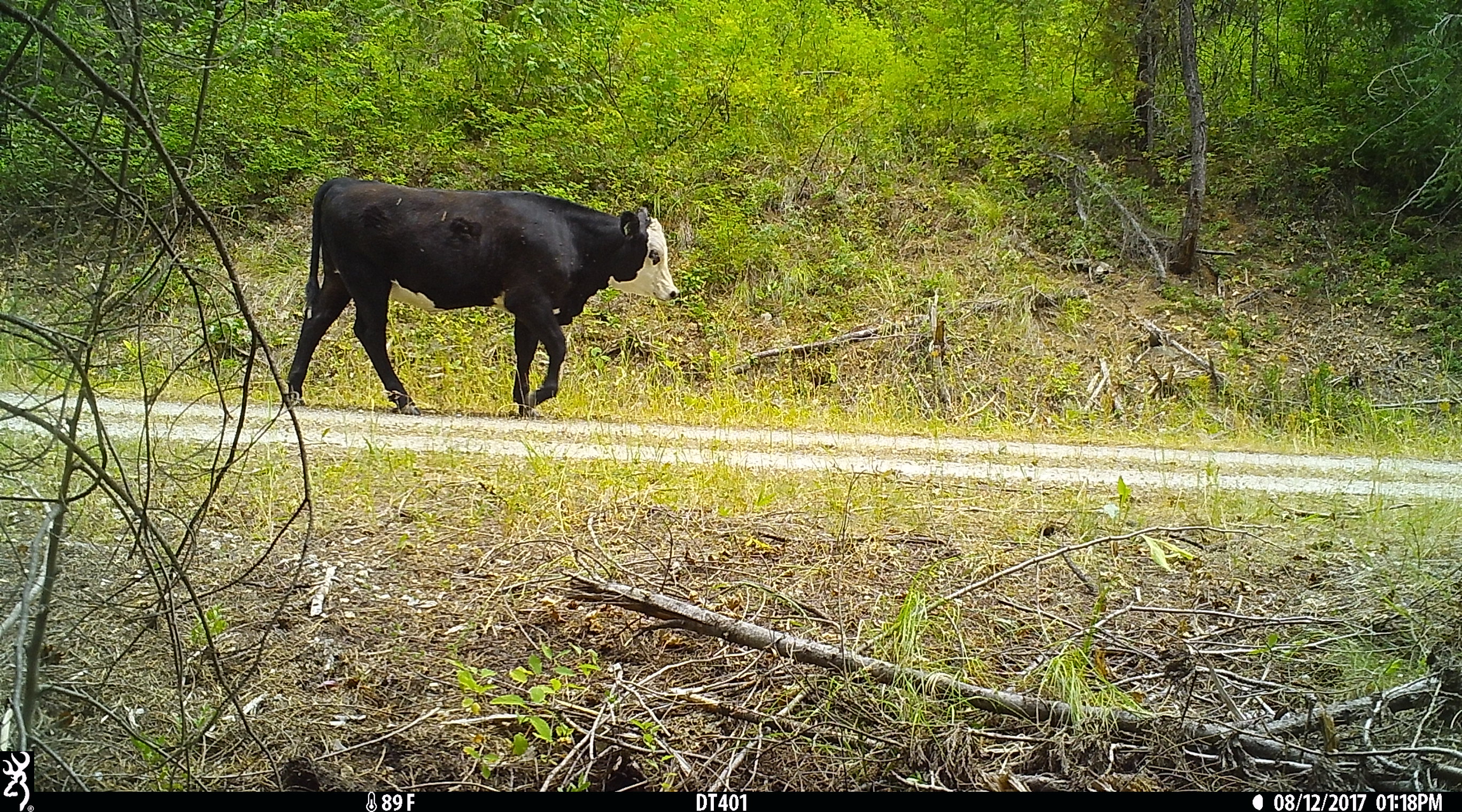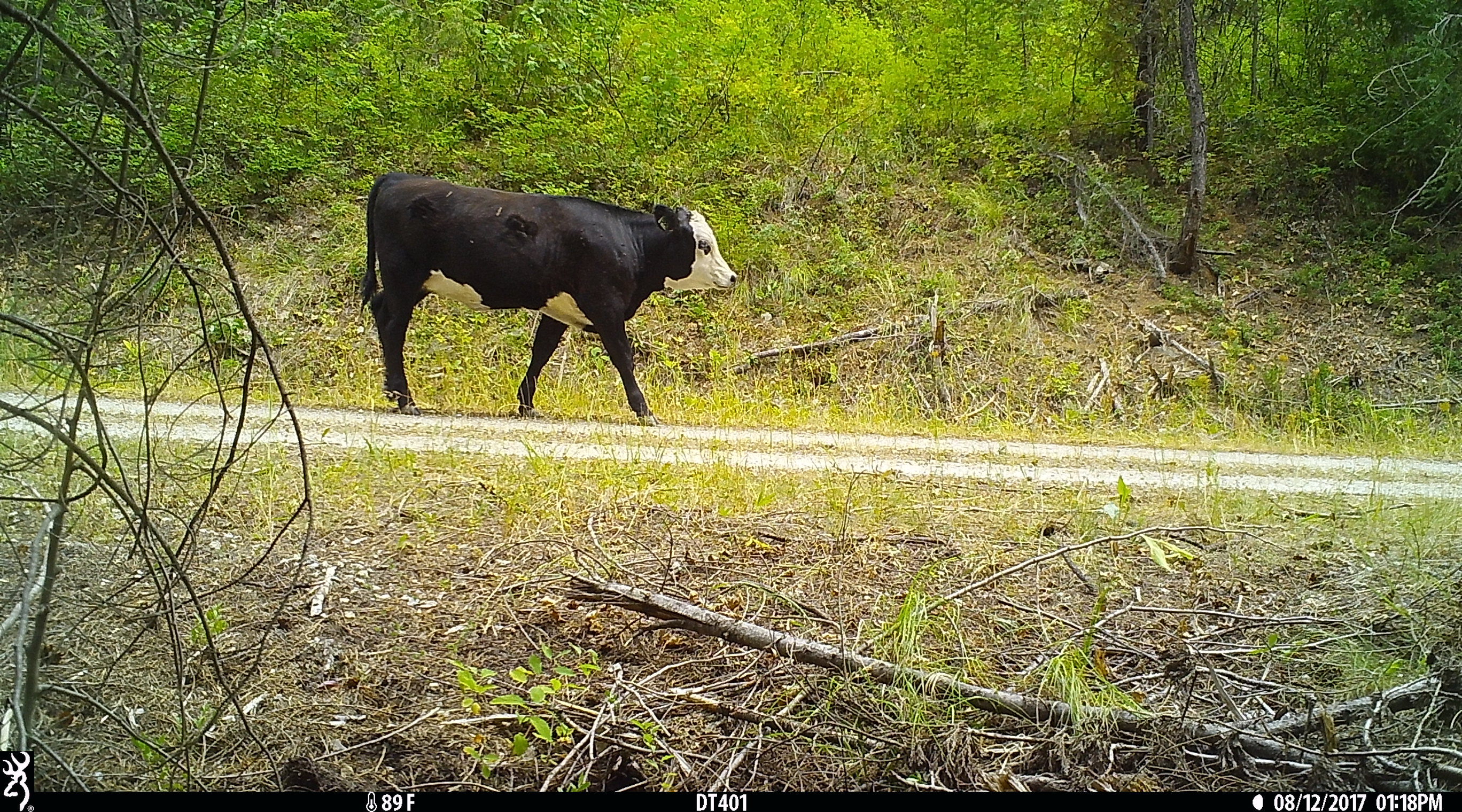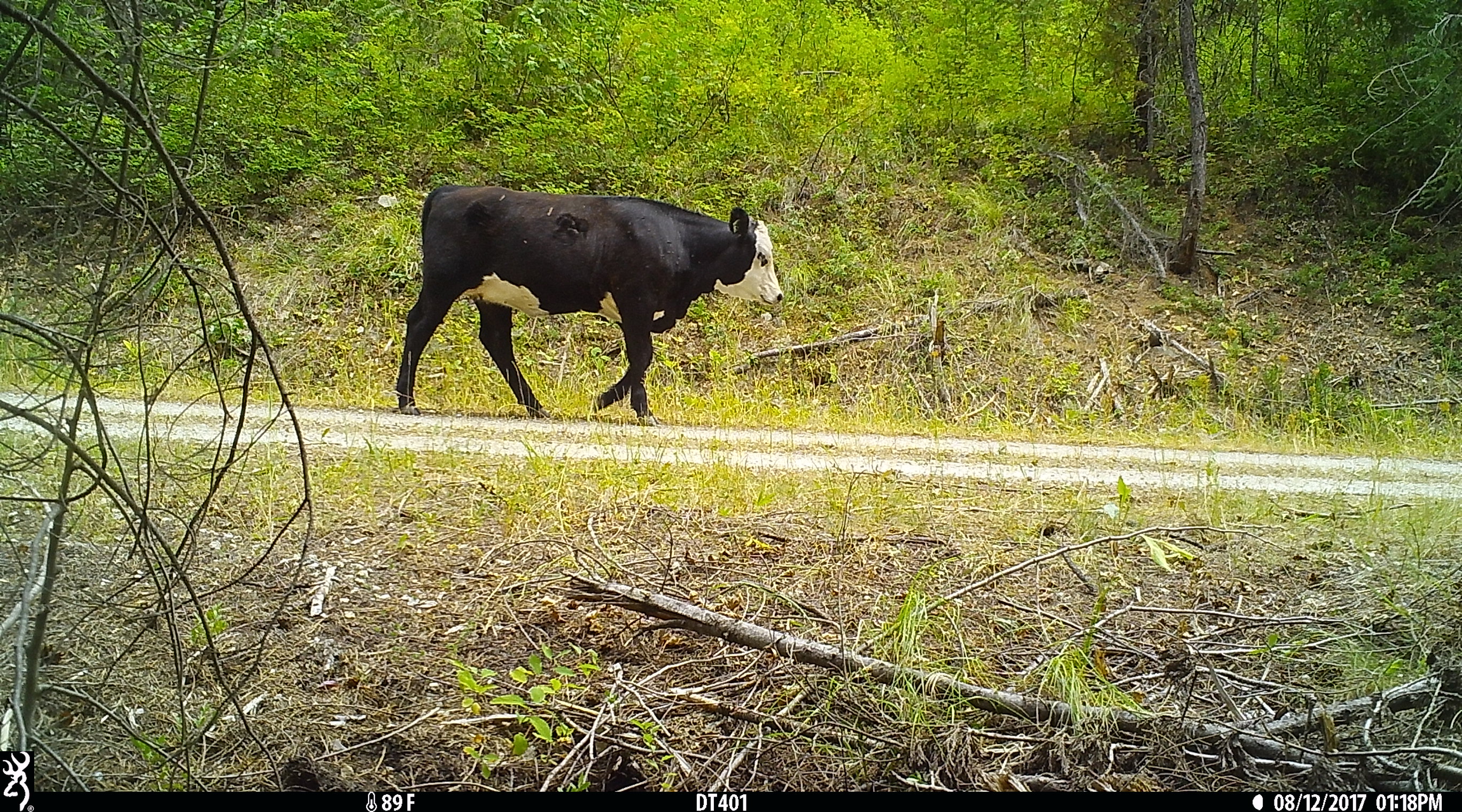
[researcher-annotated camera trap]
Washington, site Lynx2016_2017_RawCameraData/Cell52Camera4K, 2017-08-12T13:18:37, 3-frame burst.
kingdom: Animalia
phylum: Chordata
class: Mammalia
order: Artiodactyla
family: Bovidae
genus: Bos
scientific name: Bos taurus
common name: domestic cattle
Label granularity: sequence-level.